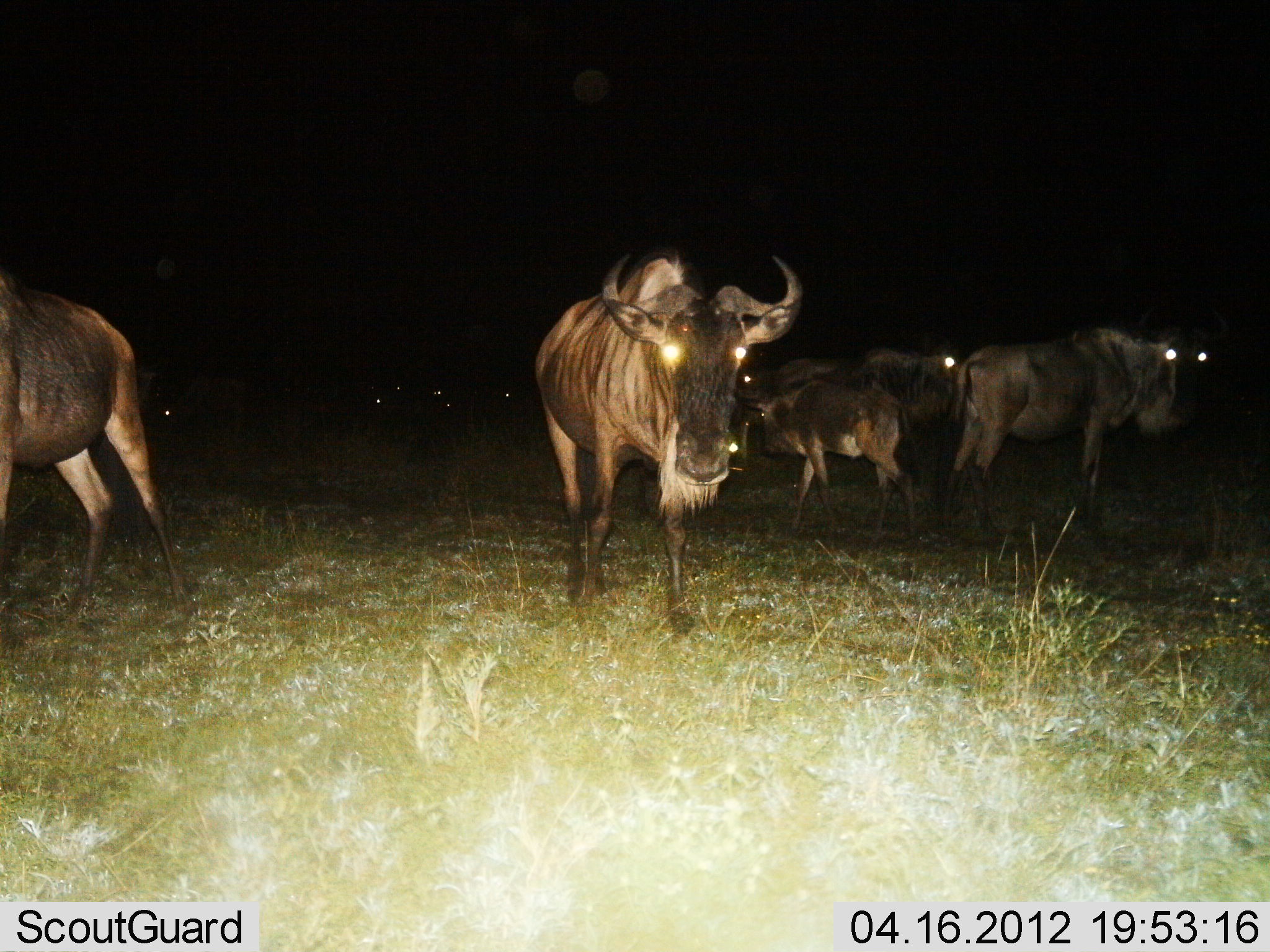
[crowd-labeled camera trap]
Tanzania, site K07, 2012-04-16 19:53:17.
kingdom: Animalia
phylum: Chordata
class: Mammalia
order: Artiodactyla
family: Bovidae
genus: Connochaetes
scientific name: Connochaetes taurinus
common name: blue wildebeest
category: wildebeest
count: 8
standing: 85%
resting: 10%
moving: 20%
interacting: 5%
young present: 35%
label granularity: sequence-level